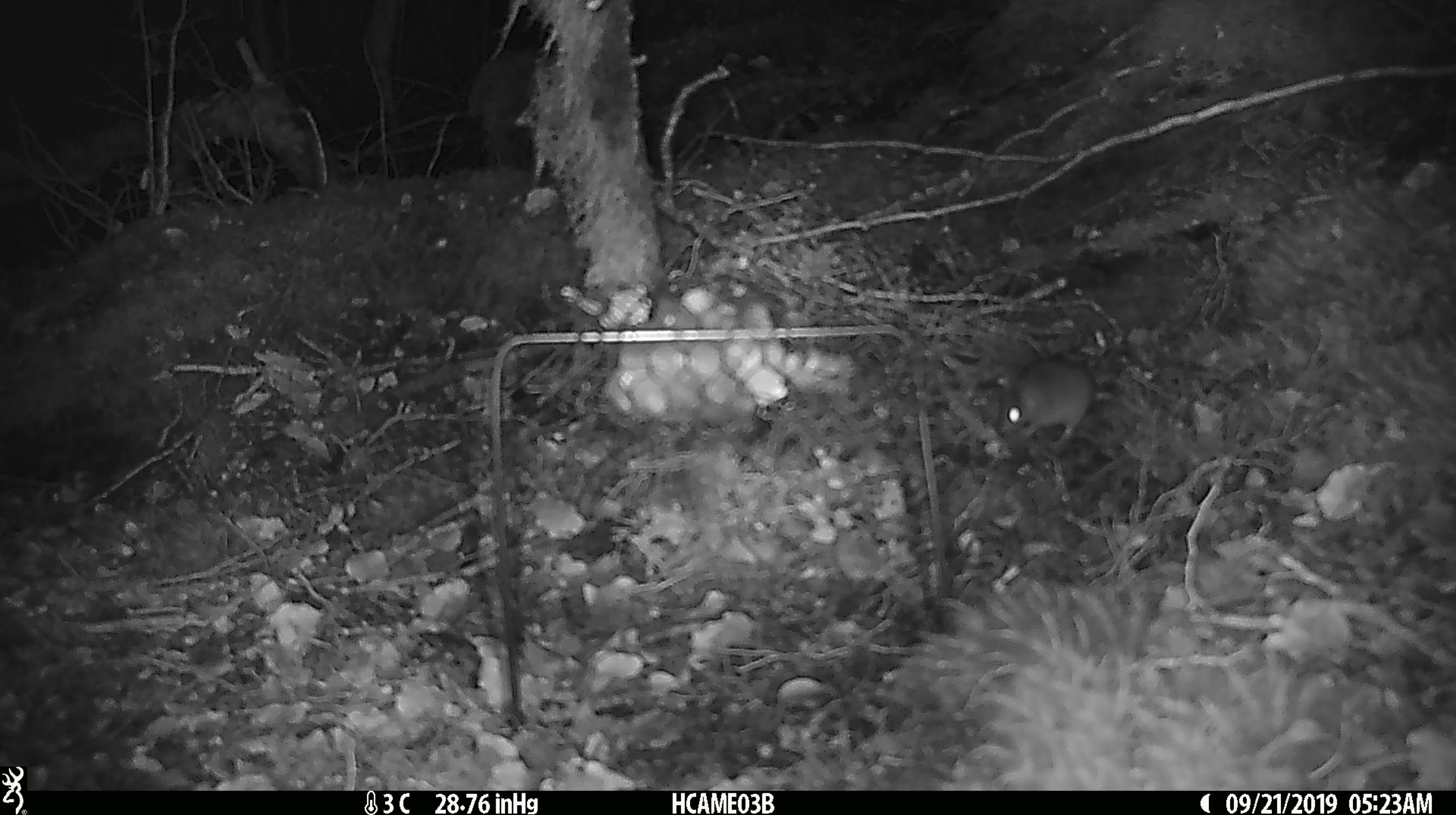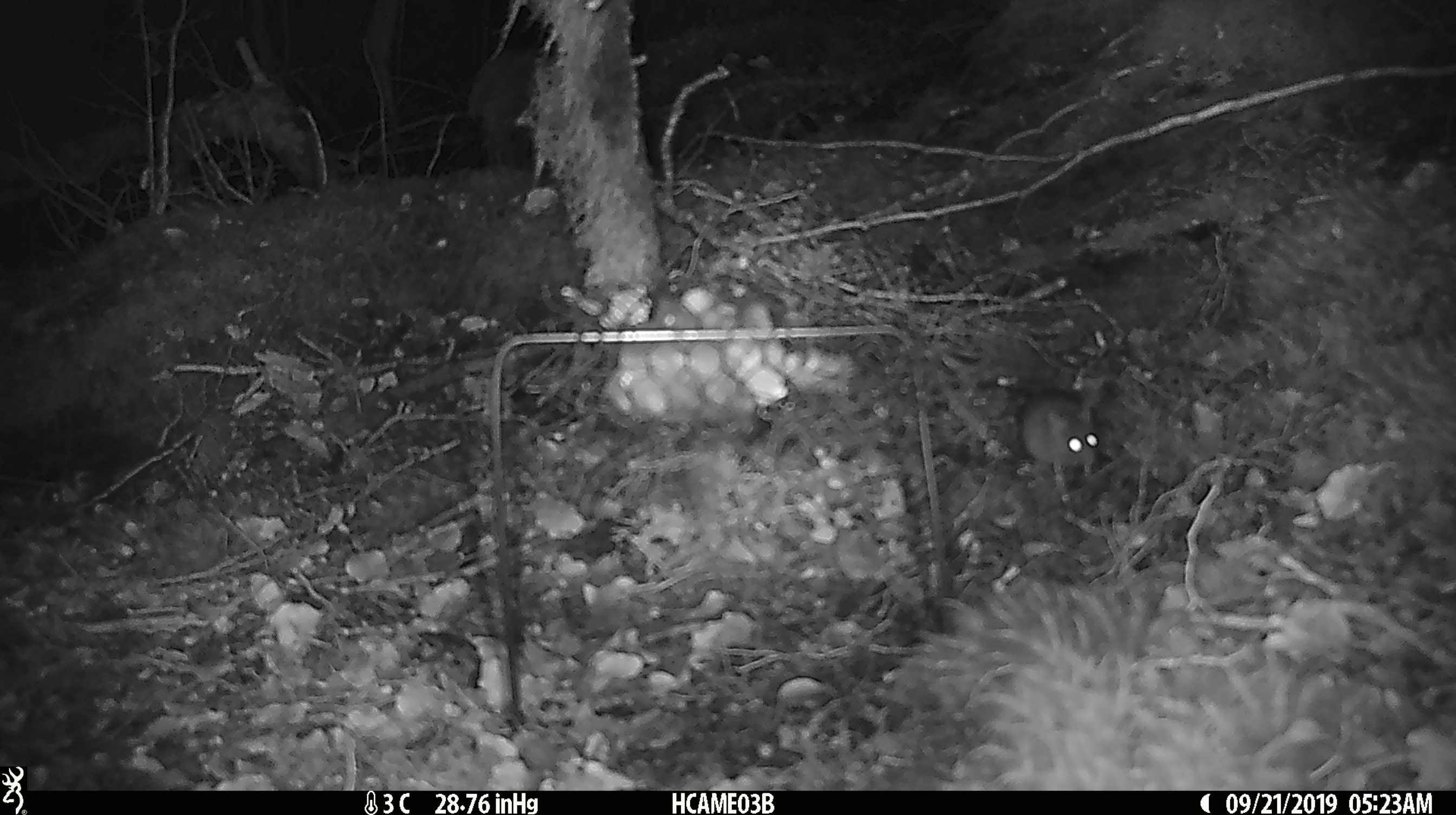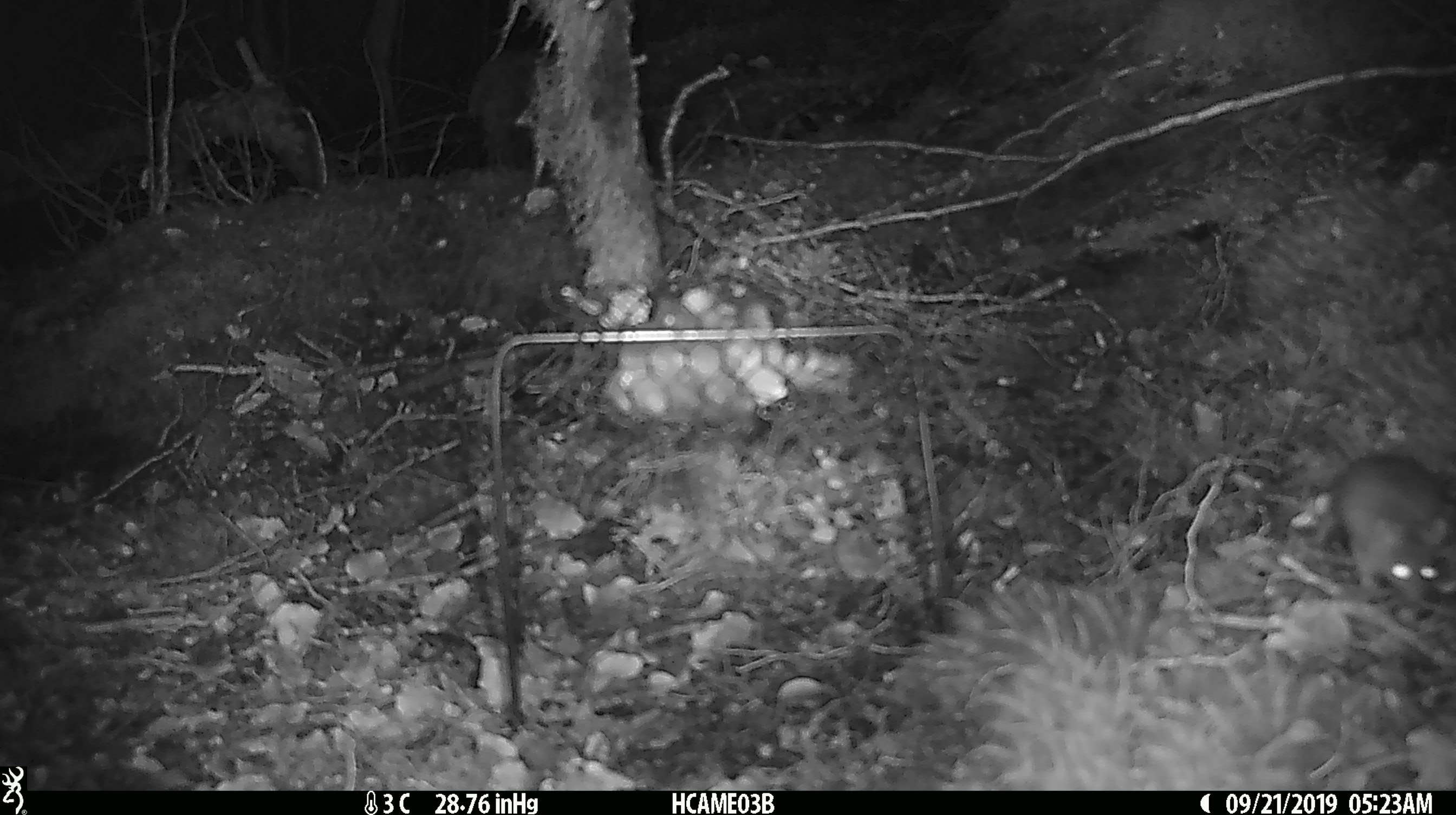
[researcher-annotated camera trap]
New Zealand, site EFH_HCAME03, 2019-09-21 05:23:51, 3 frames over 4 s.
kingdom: Animalia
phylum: Chordata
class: Mammalia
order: Rodentia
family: Muridae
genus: Mus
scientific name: Mus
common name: mouse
Mouse (Mus).